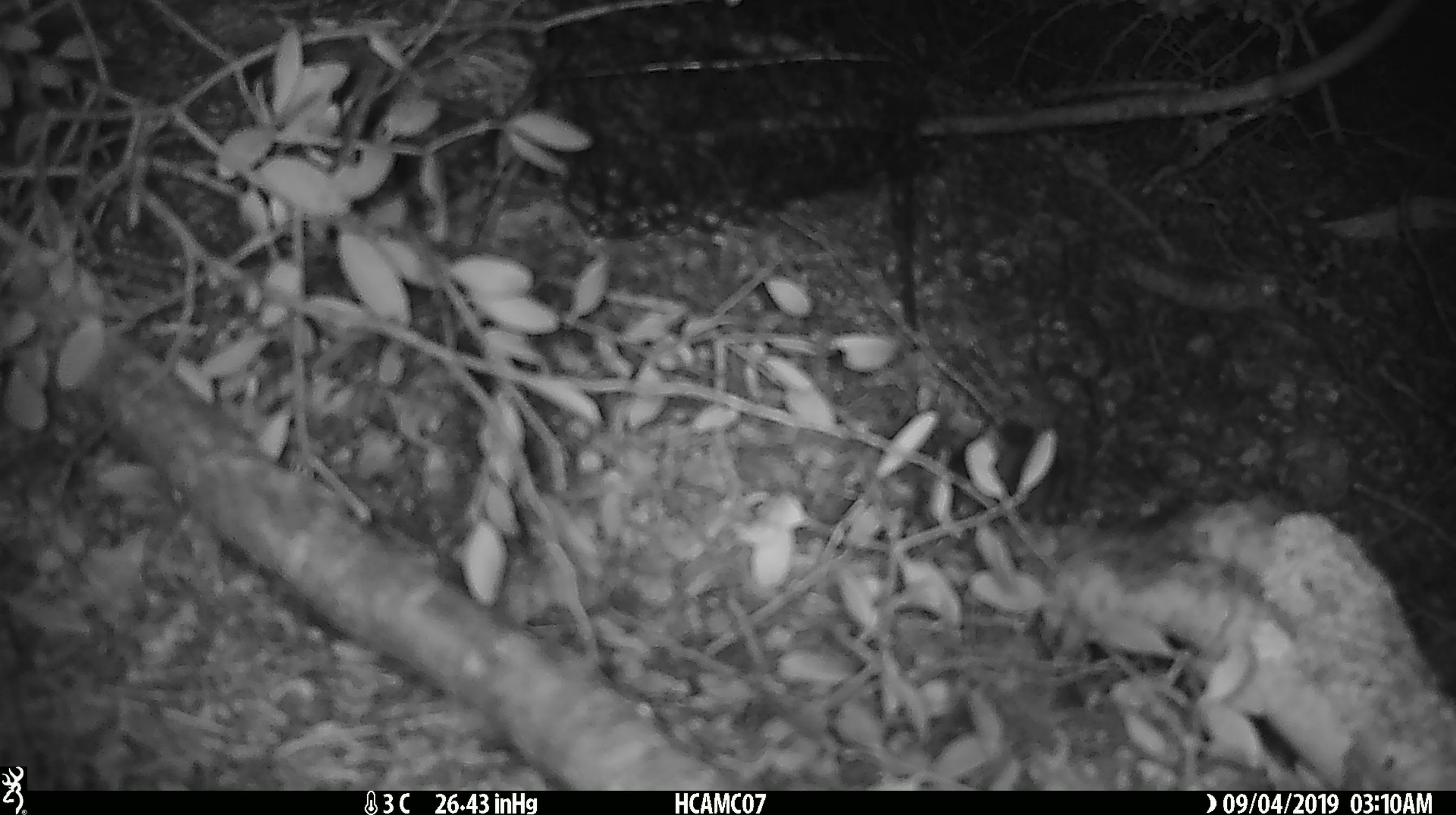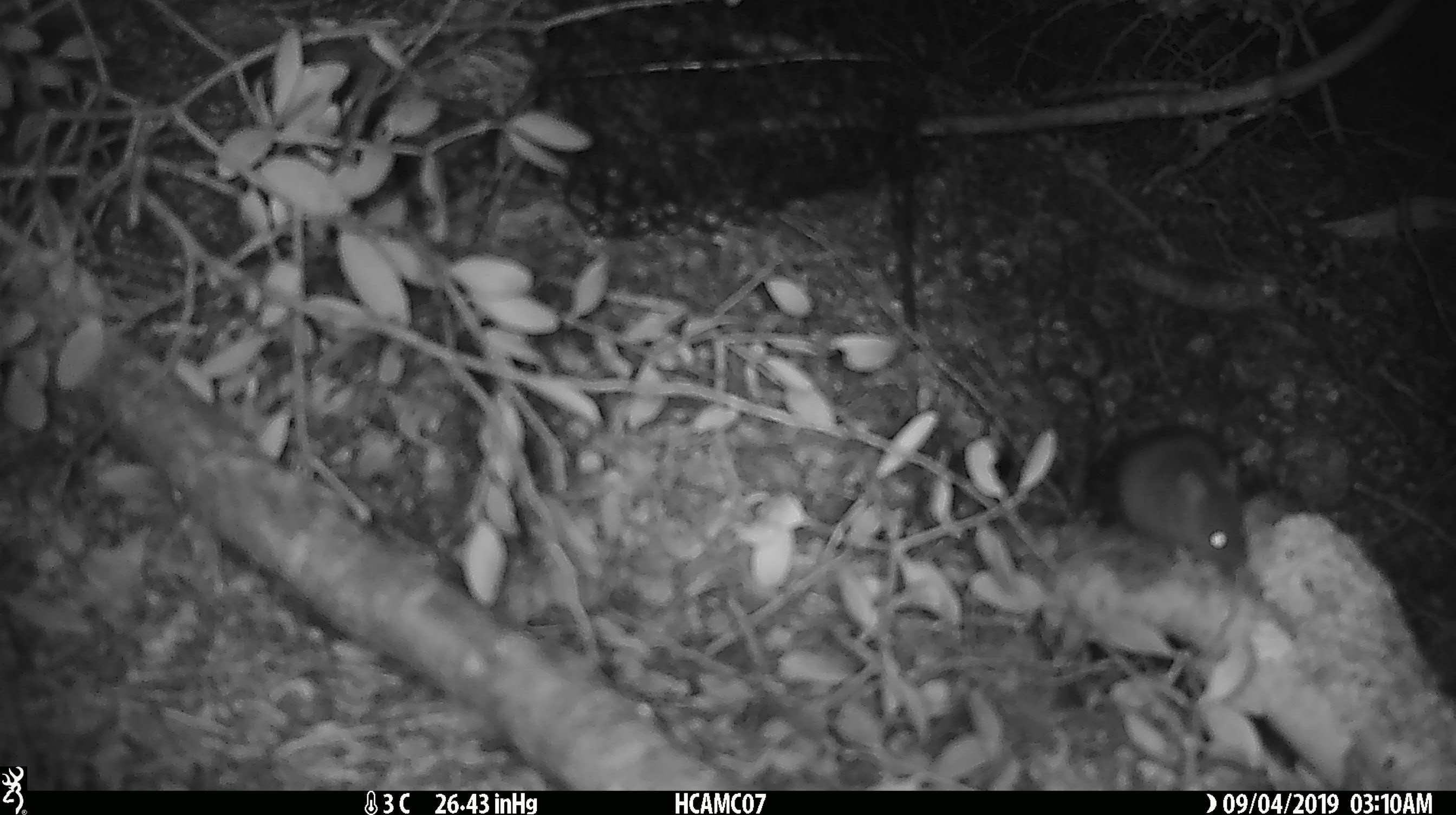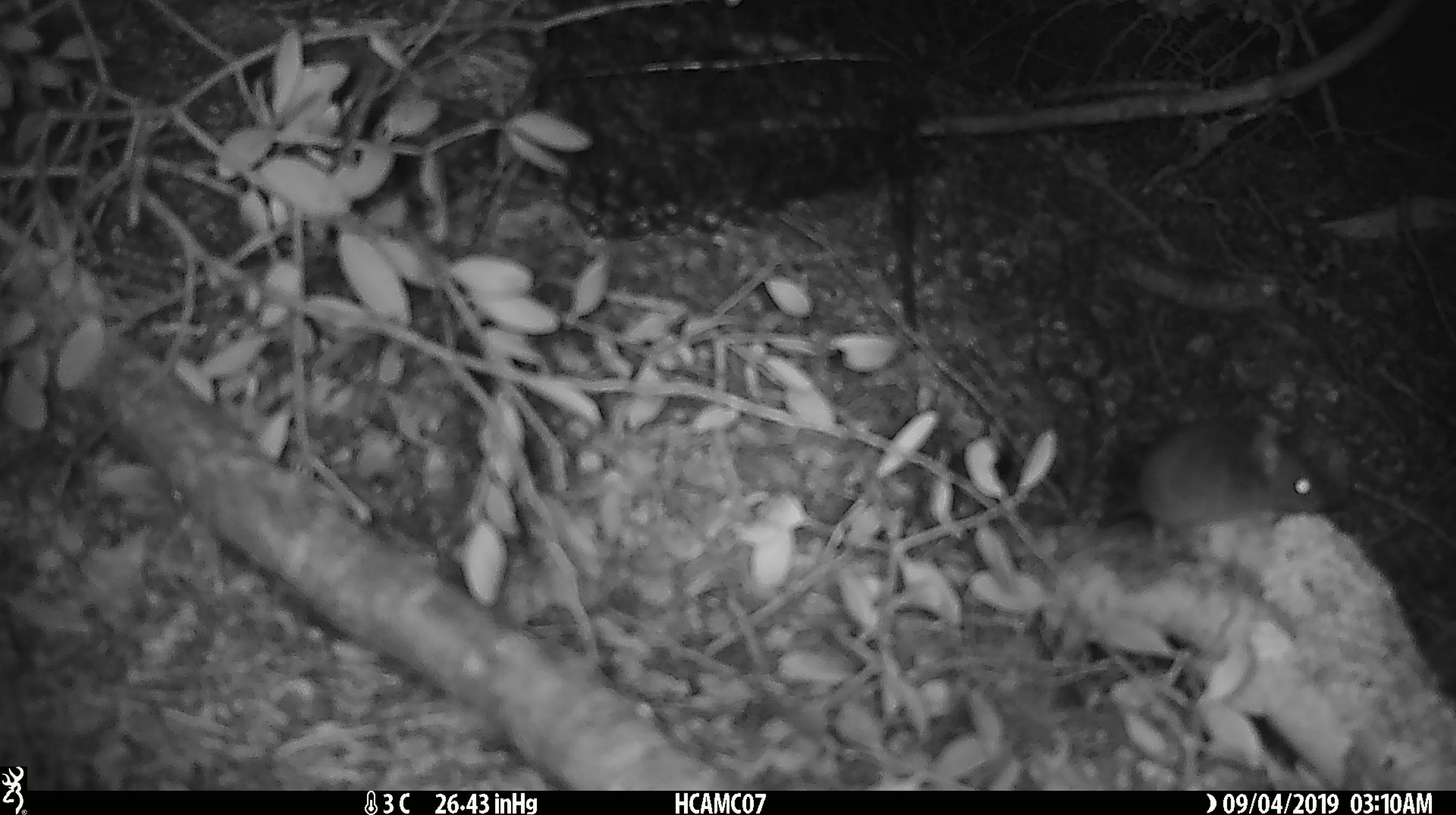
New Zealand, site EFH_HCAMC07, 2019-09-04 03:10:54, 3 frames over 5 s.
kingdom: Animalia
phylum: Chordata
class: Mammalia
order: Rodentia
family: Muridae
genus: Mus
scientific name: Mus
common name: mouse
Mouse (Mus).